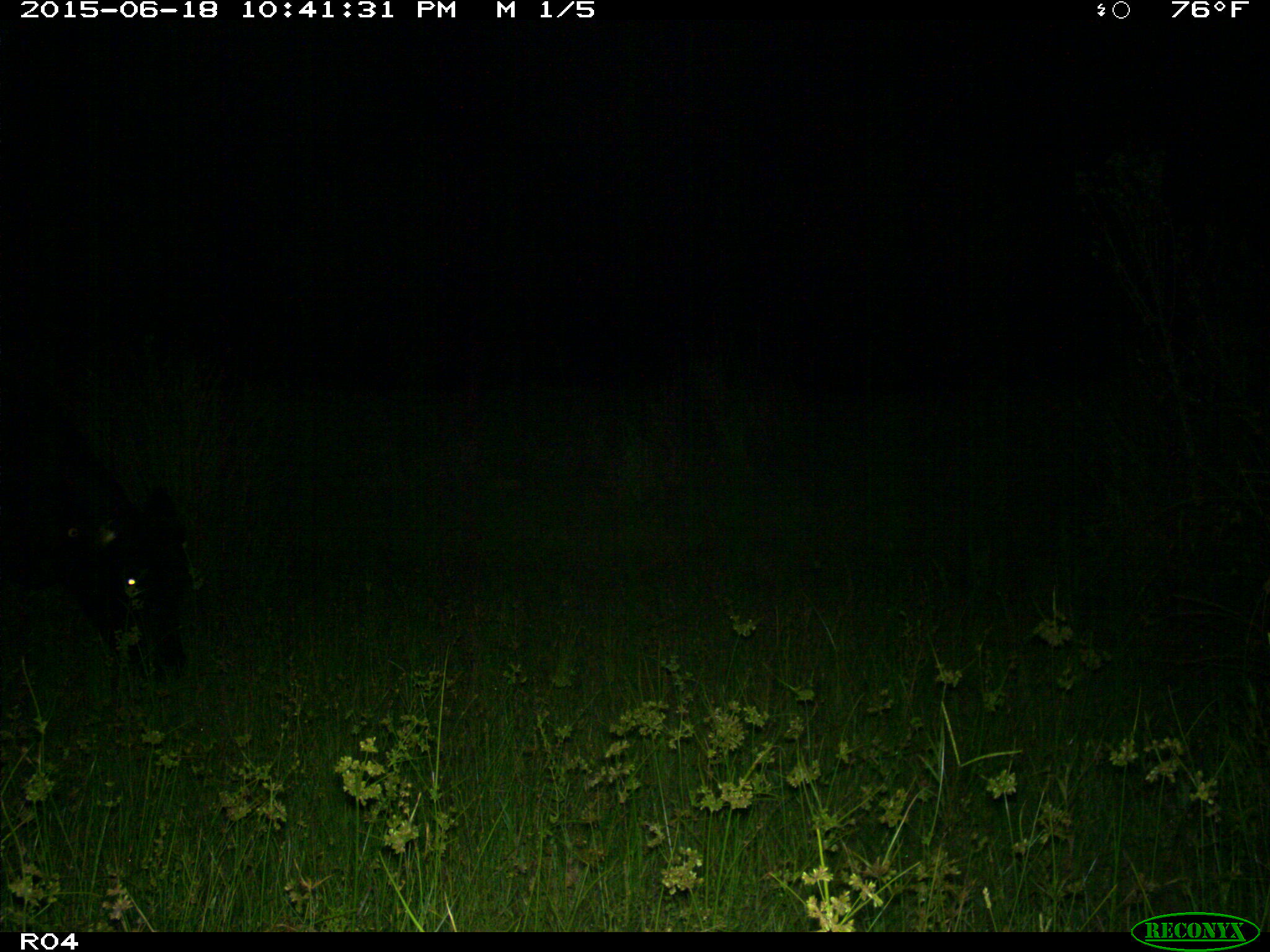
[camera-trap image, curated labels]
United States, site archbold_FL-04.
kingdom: Animalia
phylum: Chordata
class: Mammalia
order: Artiodactyla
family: Bovidae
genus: Bos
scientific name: Bos taurus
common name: domestic cow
Bos taurus (domestic cow).